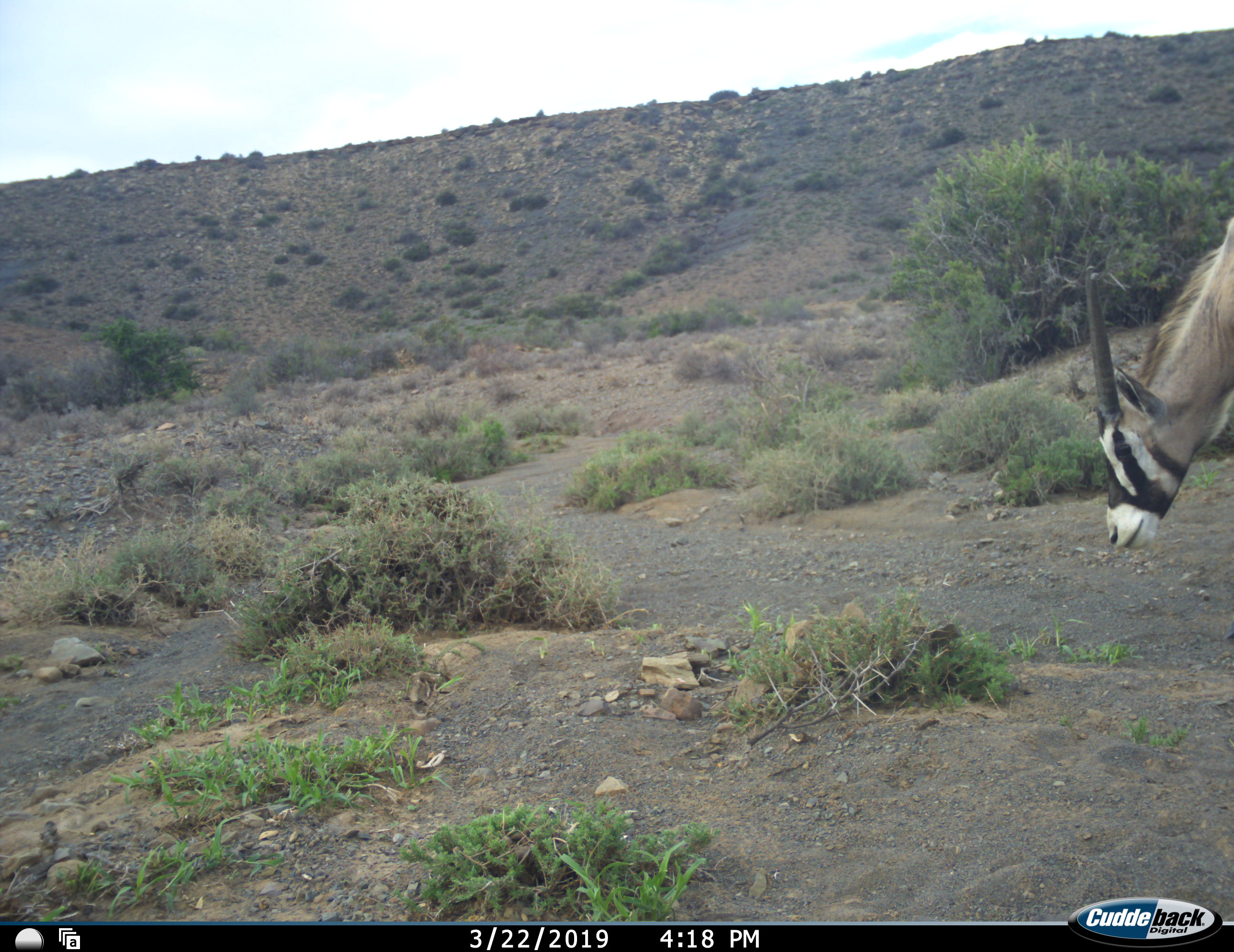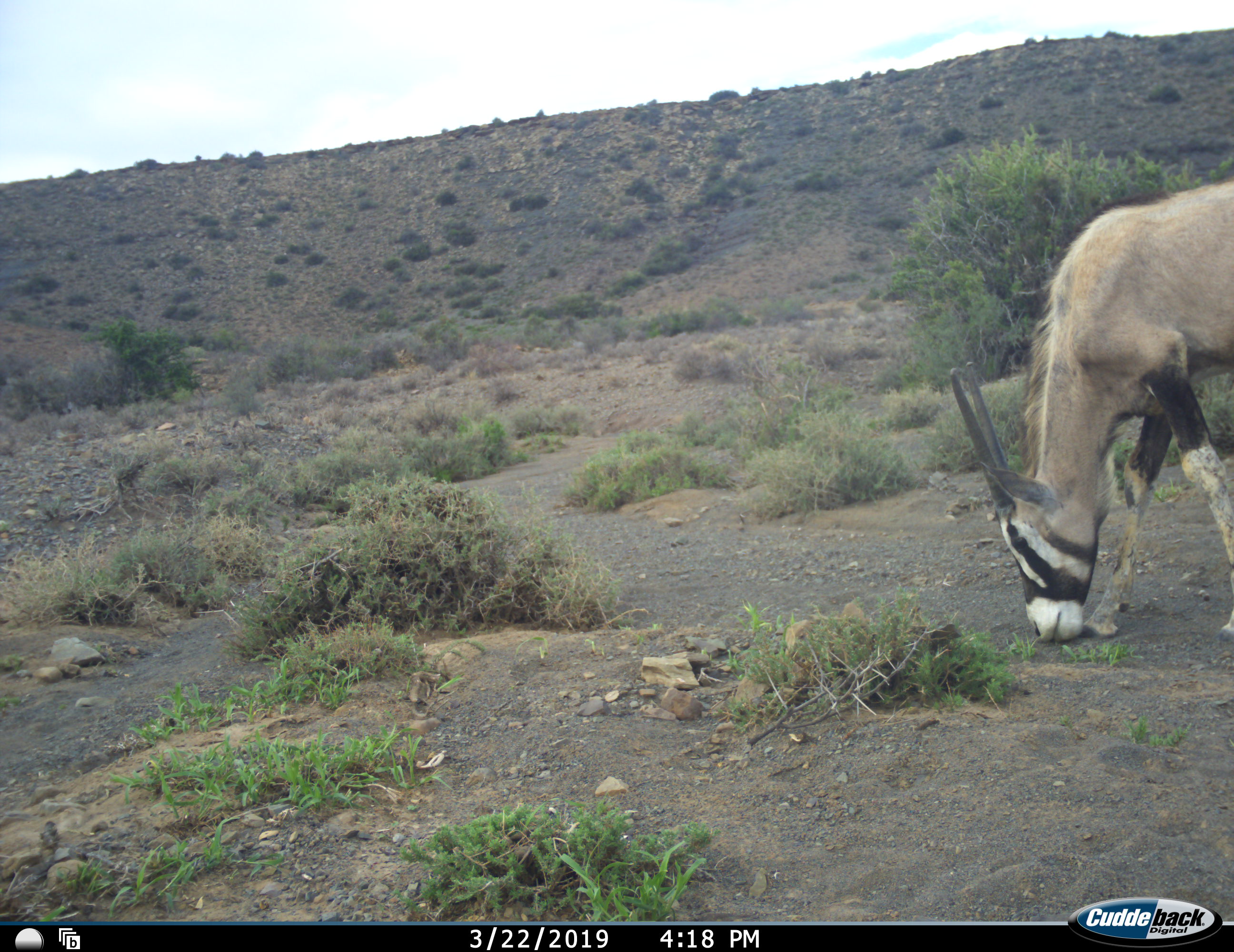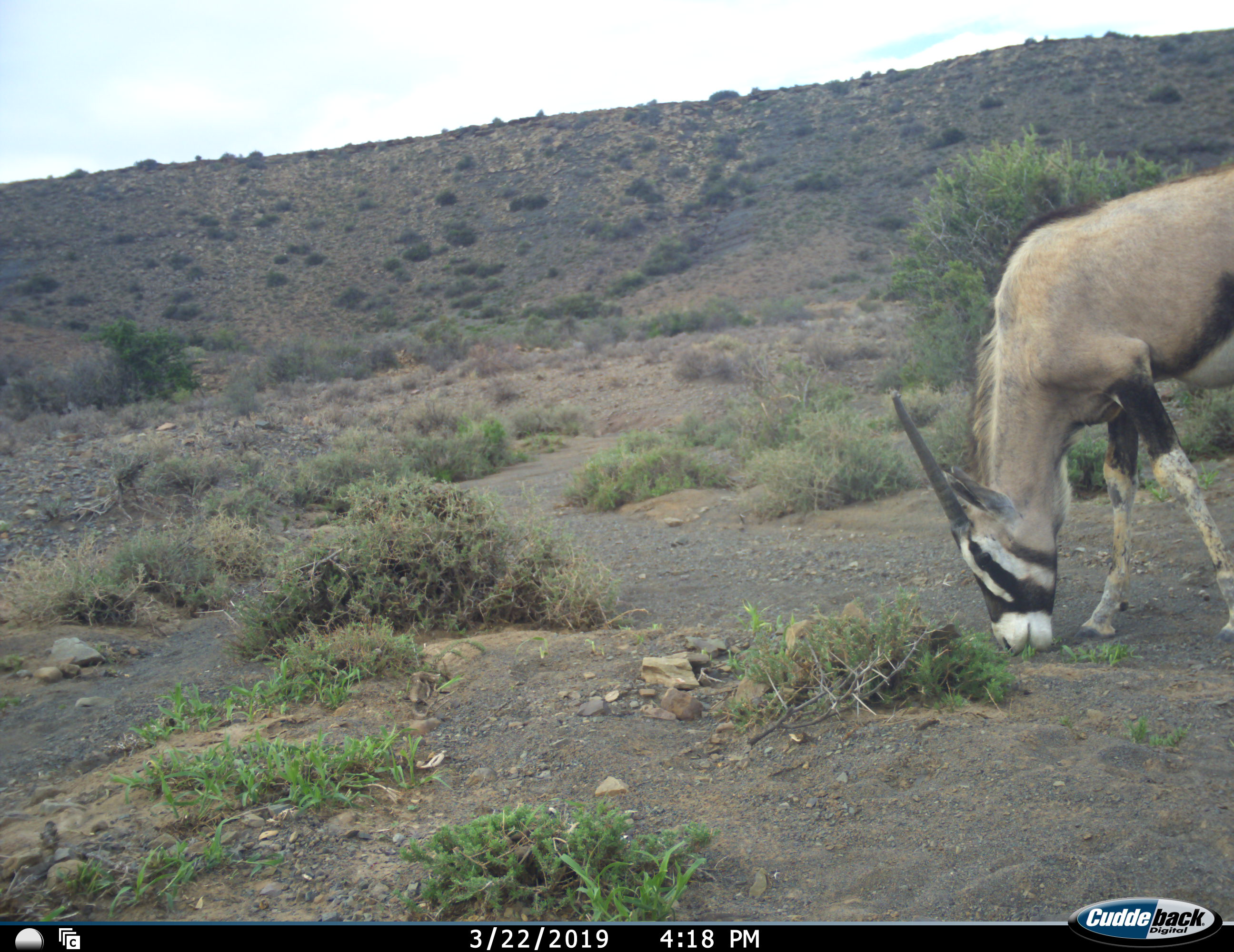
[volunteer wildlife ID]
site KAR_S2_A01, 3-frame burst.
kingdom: Animalia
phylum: Chordata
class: Mammalia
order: Artiodactyla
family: Bovidae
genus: Oryx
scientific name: Oryx gazella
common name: gemsbok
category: oryx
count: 1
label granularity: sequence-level